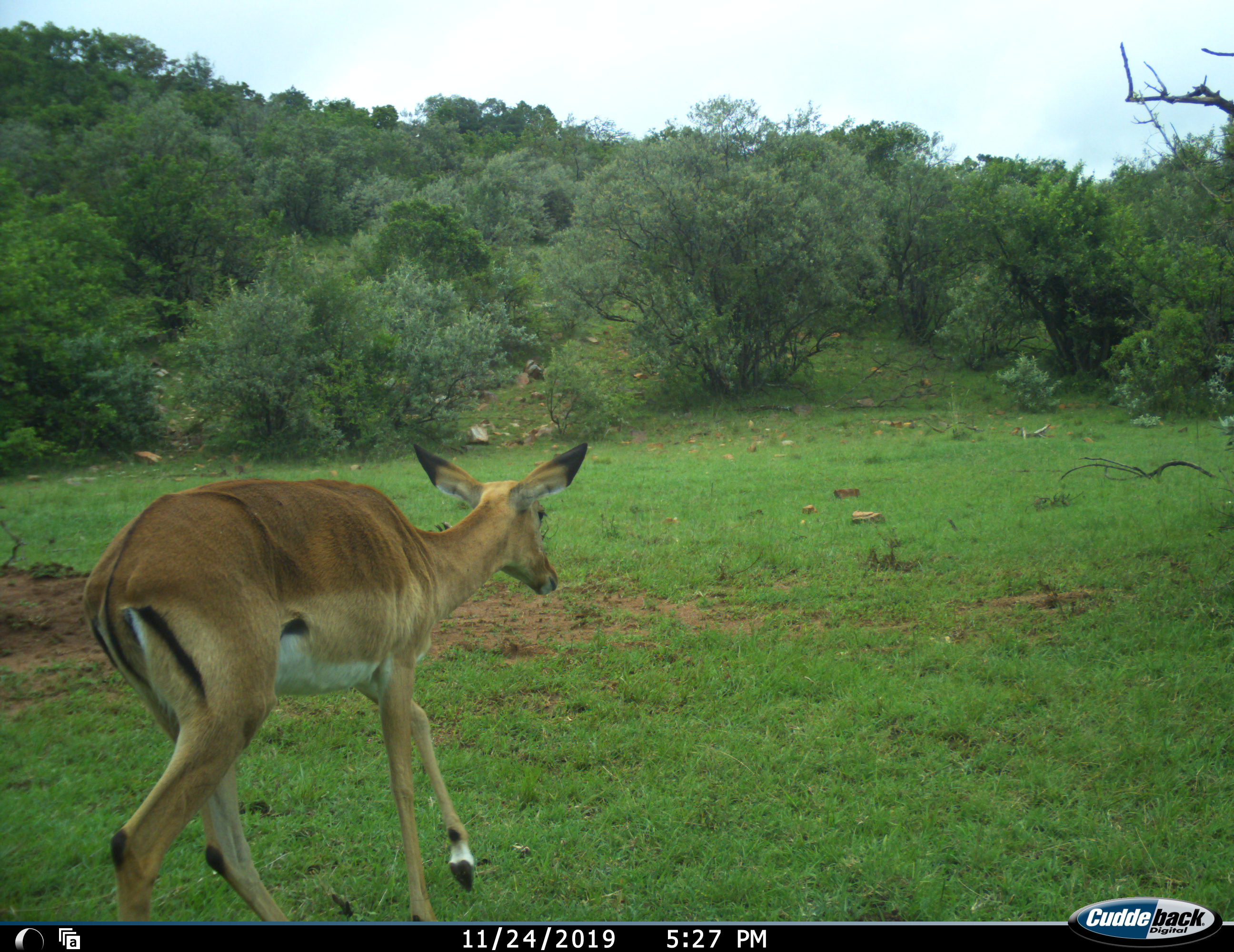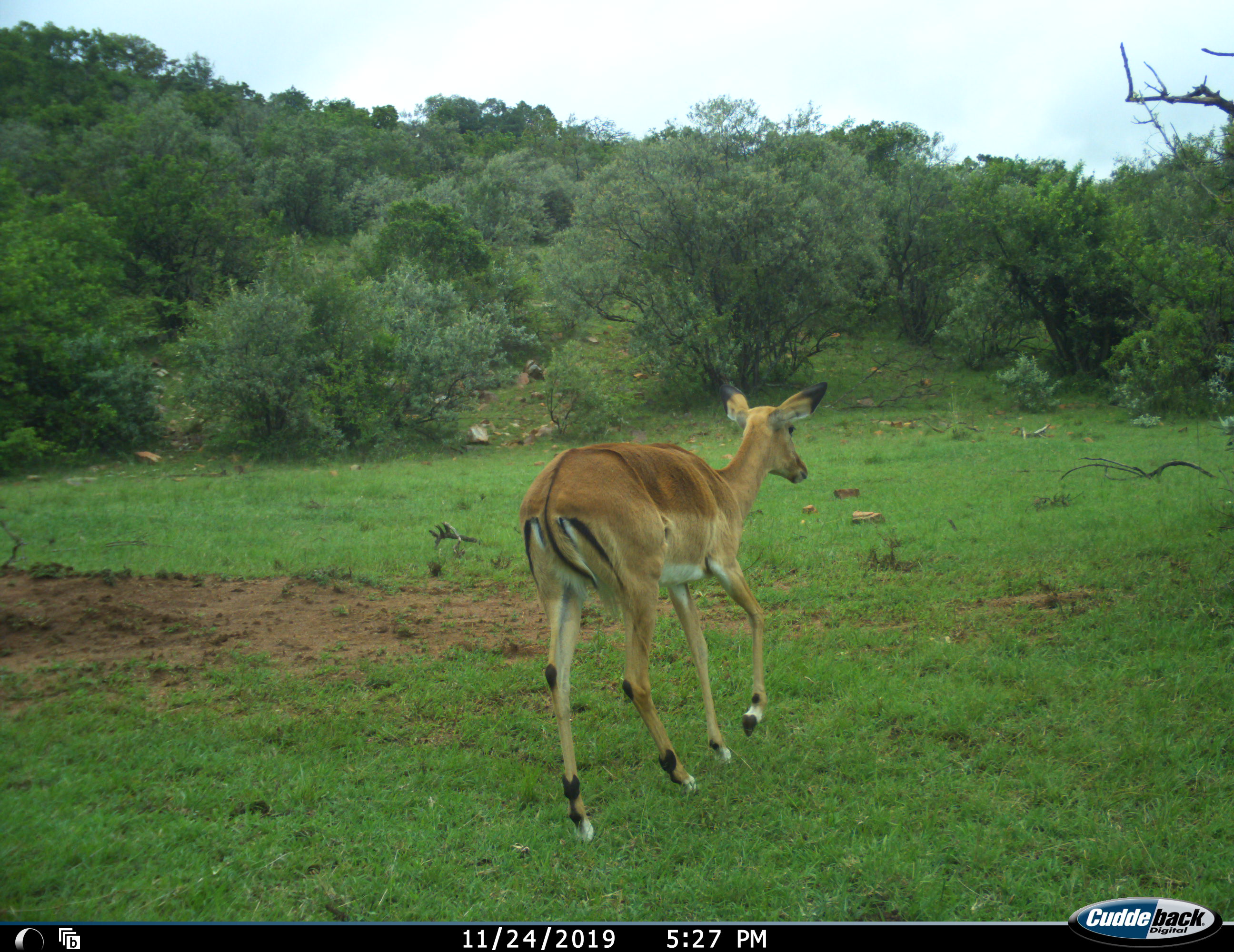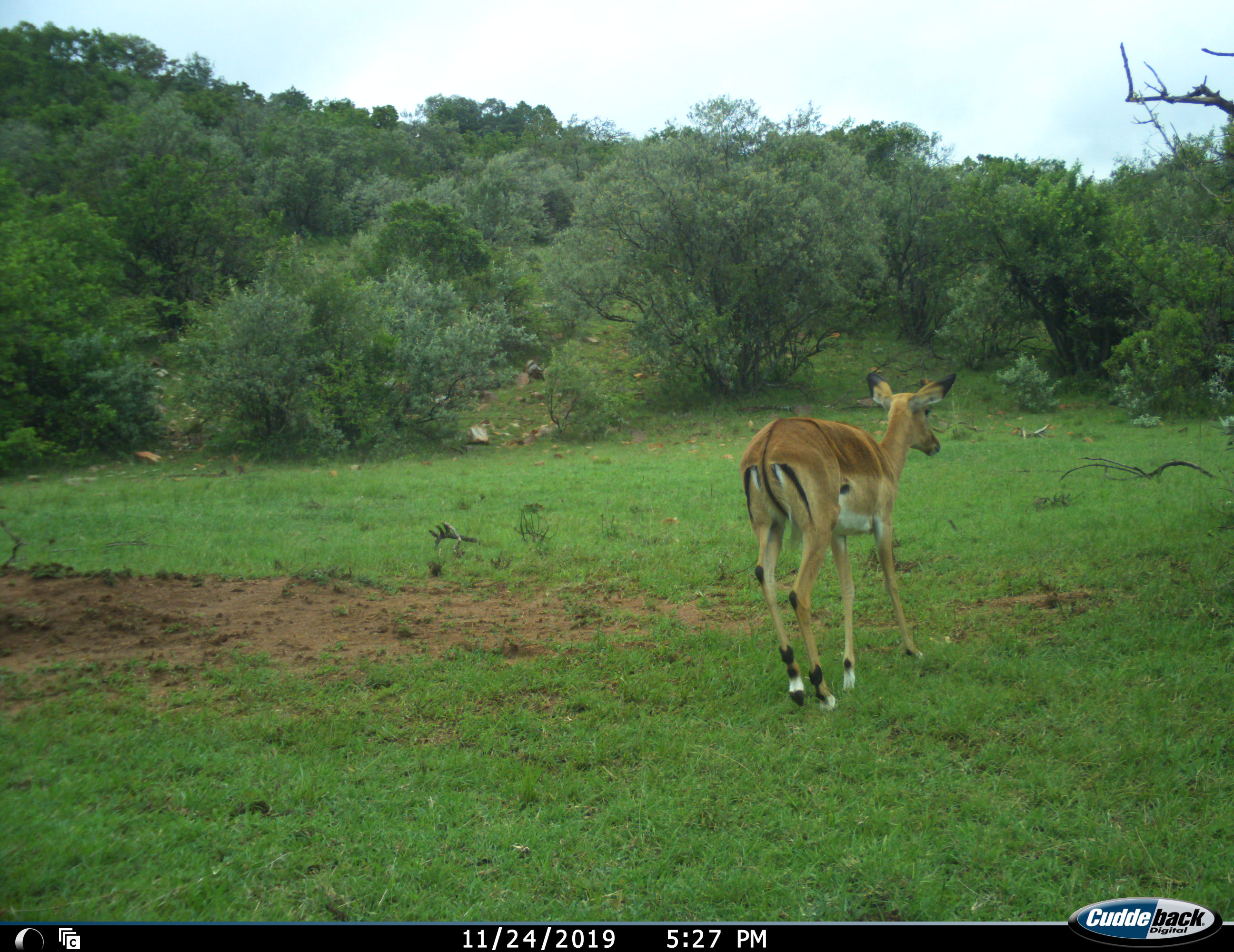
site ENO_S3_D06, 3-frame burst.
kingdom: Animalia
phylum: Chordata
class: Mammalia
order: Artiodactyla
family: Bovidae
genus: Aepyceros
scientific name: Aepyceros melampus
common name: impala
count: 1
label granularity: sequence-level